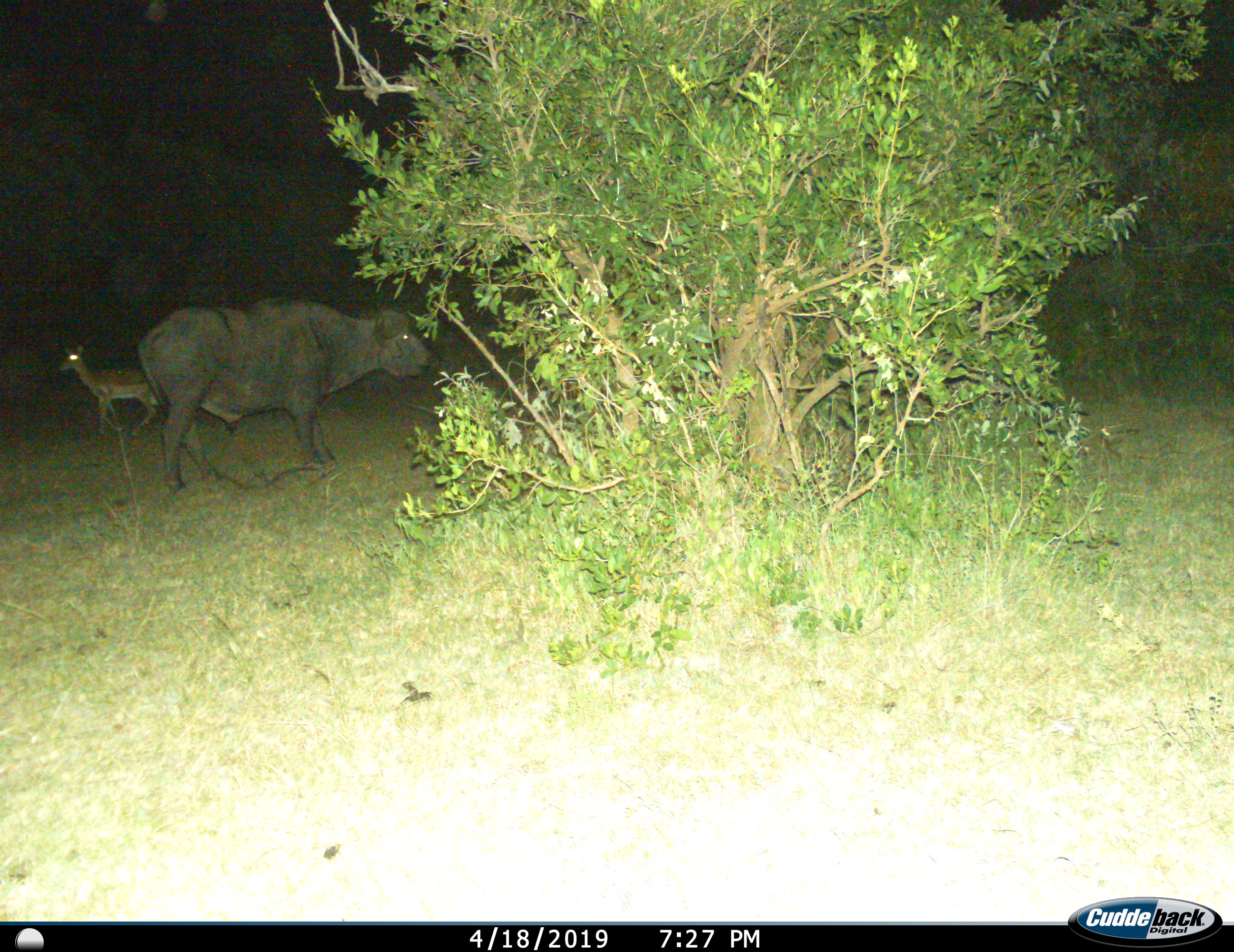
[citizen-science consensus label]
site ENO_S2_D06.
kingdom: Animalia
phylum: Chordata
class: Mammalia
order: Artiodactyla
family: Bovidae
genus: Syncerus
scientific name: Syncerus caffer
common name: african buffalo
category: buffalo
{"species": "buffalo (african buffalo) (Syncerus caffer)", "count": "1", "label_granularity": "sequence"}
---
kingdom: Animalia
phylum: Chordata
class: Mammalia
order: Artiodactyla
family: Bovidae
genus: Aepyceros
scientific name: Aepyceros melampus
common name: impala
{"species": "impala (Aepyceros melampus)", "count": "1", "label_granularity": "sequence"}